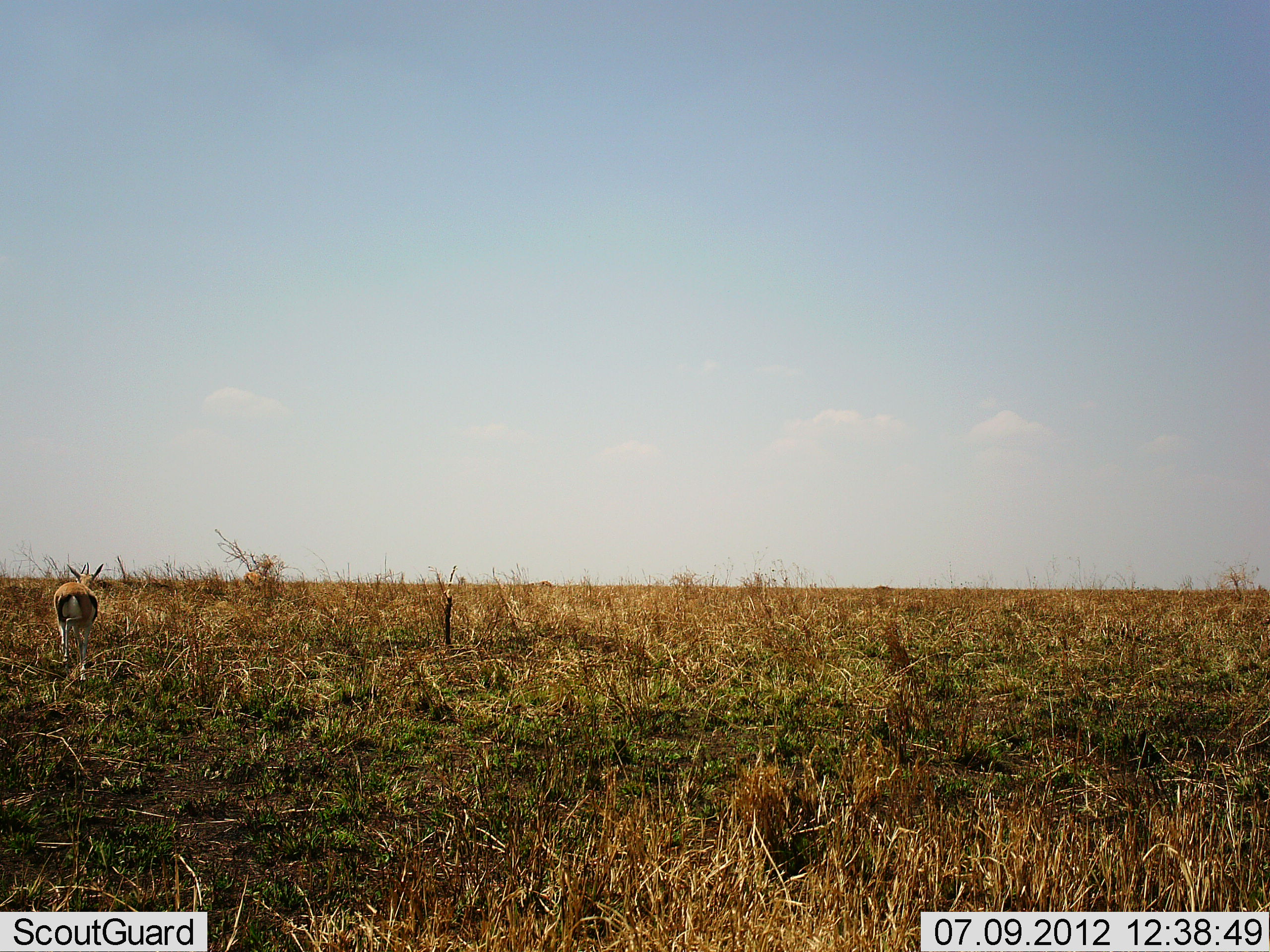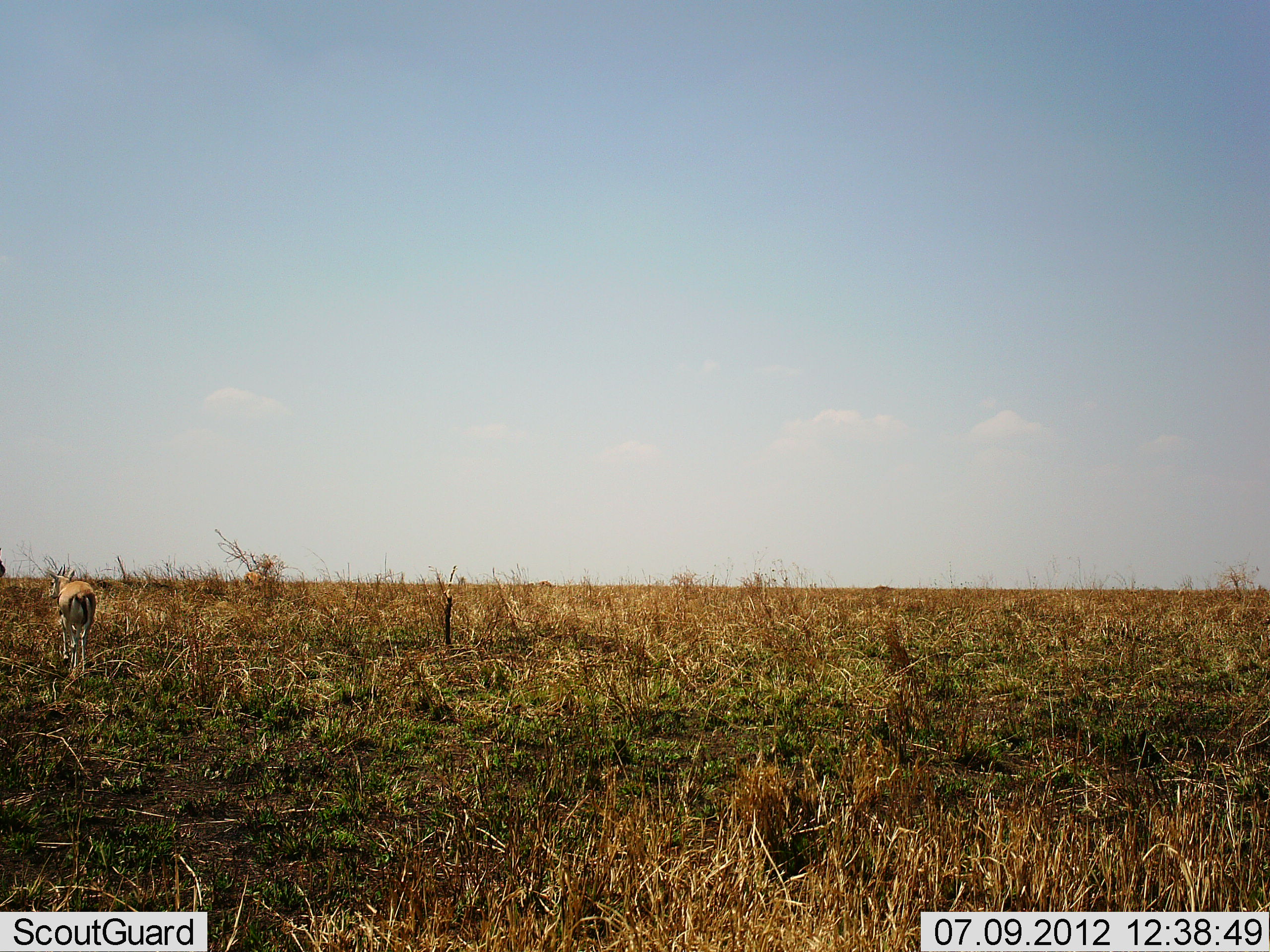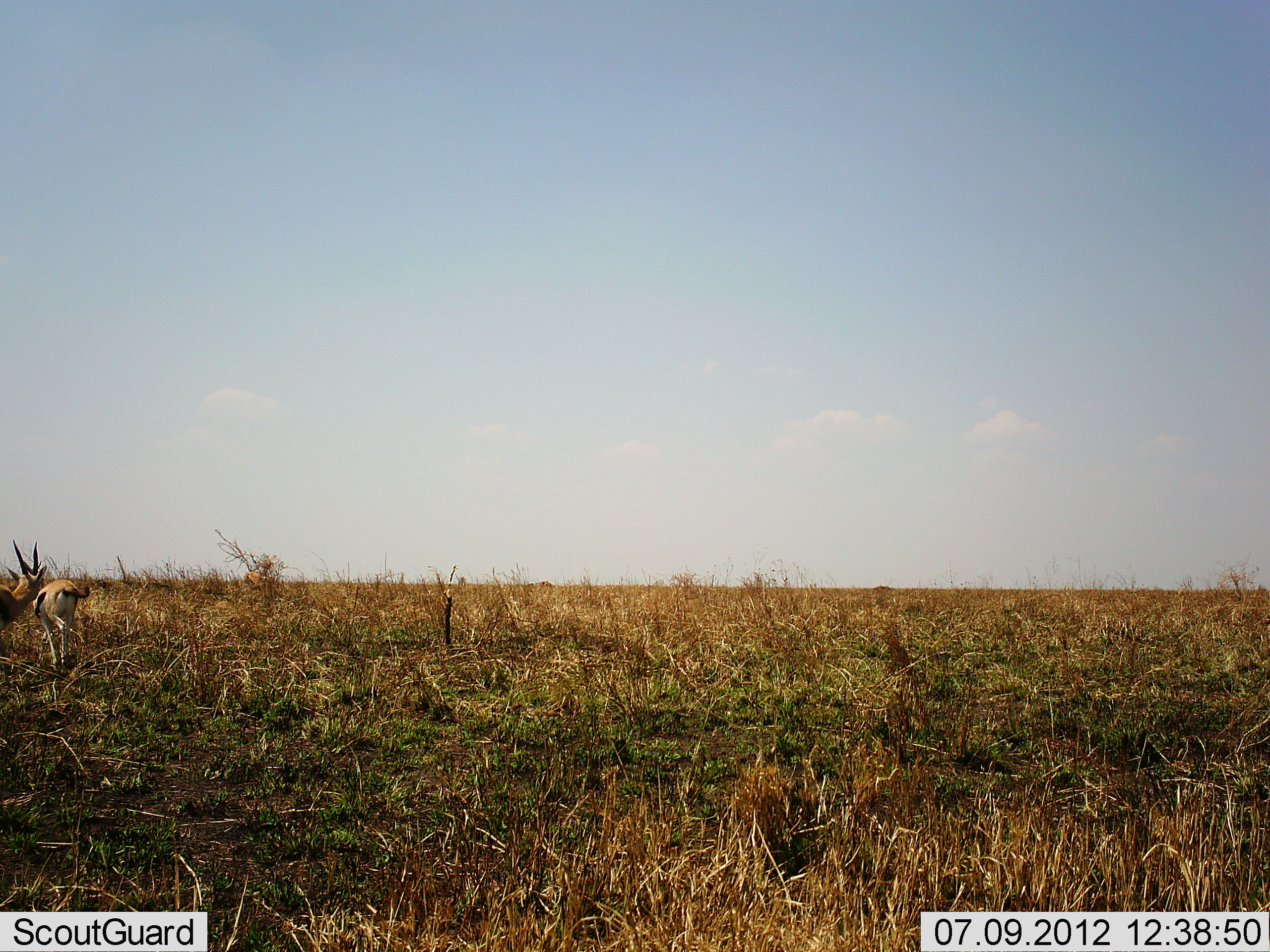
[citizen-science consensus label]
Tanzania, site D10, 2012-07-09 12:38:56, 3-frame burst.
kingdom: Animalia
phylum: Chordata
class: Mammalia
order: Artiodactyla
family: Bovidae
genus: Eudorcas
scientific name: Eudorcas thomsonii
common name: thomson's gazelle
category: gazellethomsons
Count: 2.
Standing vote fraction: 18%.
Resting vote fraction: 0%.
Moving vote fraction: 64%.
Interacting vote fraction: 18%.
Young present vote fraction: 9%.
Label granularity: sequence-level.